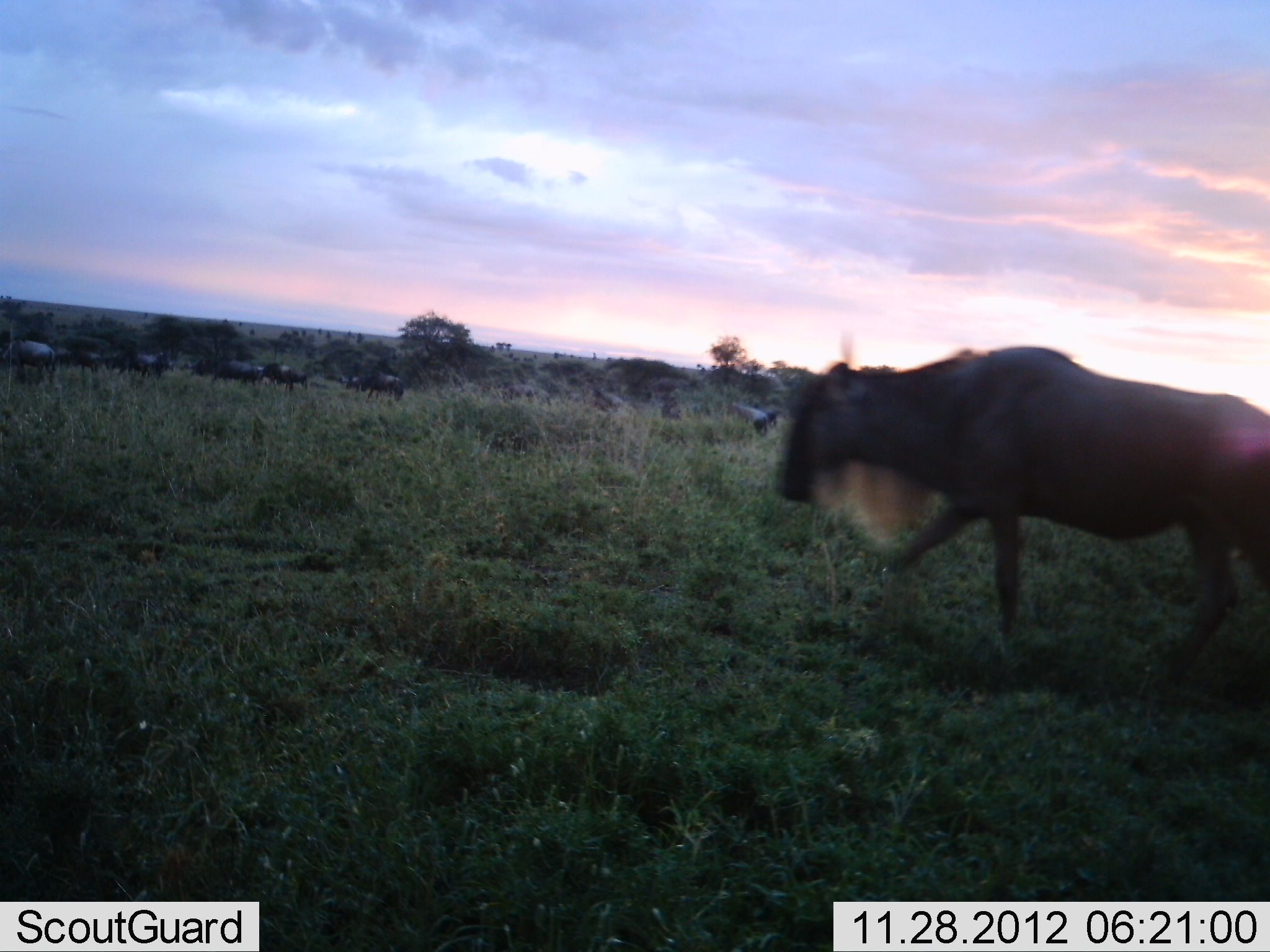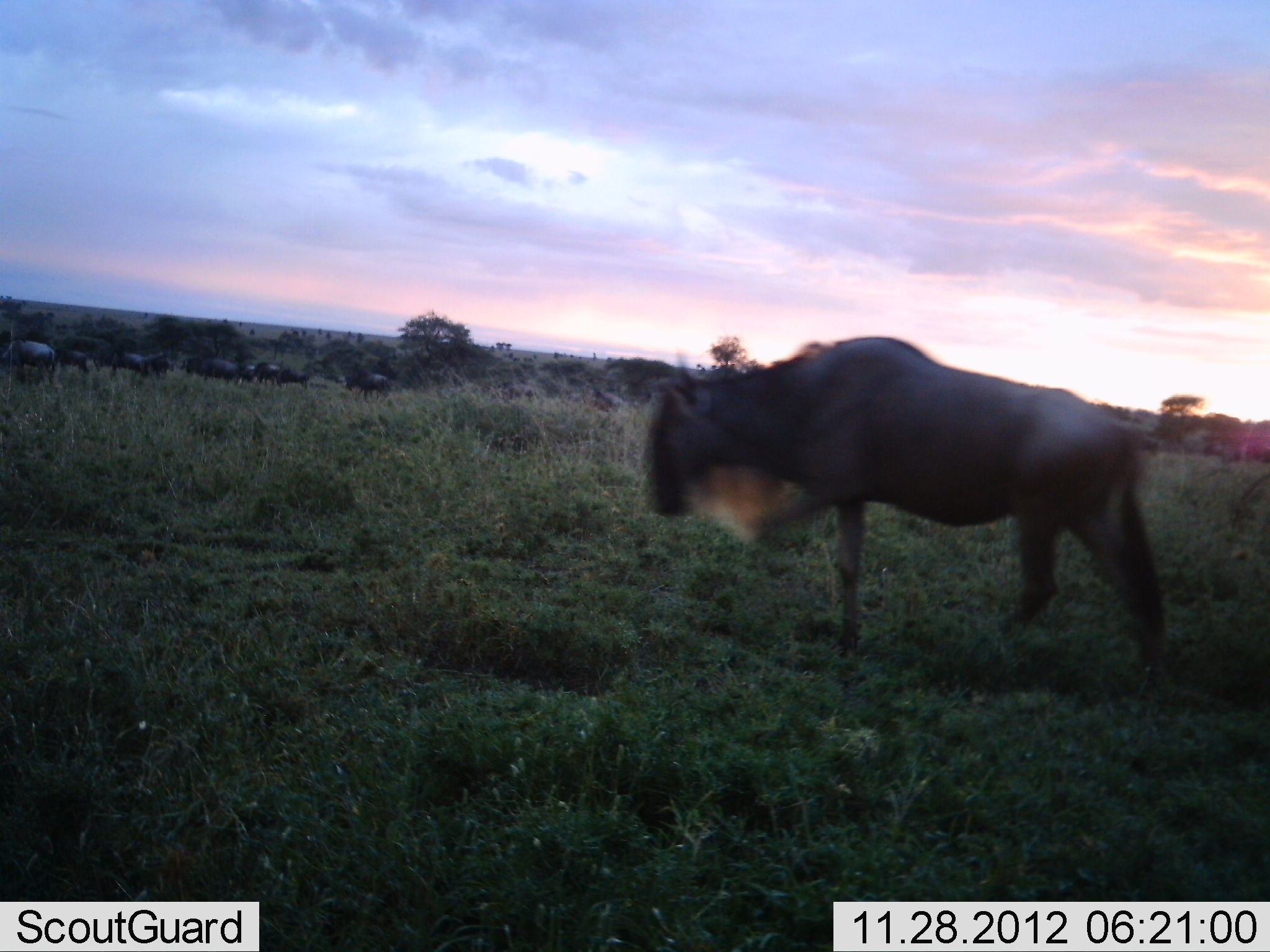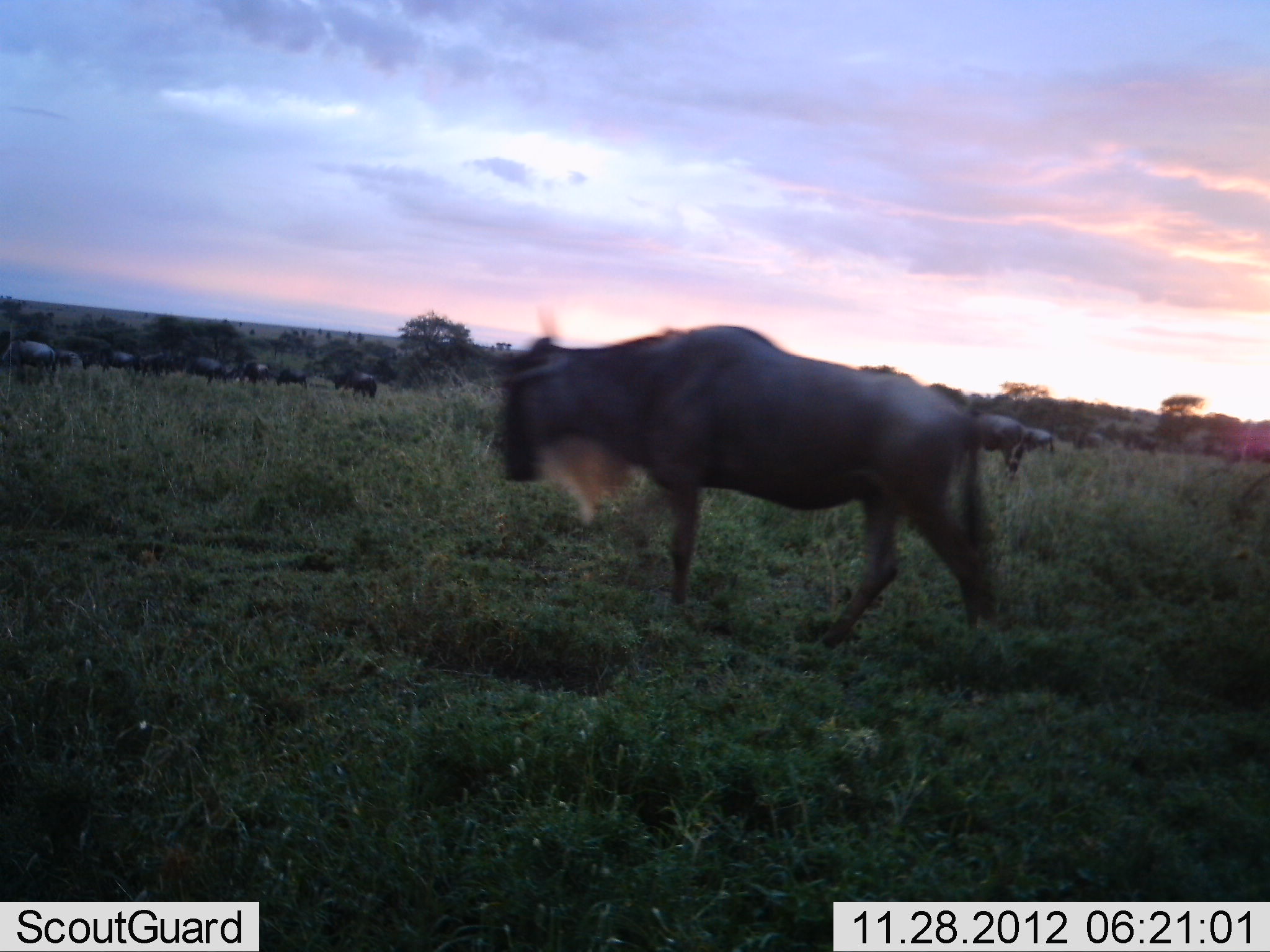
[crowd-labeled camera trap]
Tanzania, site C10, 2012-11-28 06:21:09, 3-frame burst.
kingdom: Animalia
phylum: Chordata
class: Mammalia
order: Artiodactyla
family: Bovidae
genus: Connochaetes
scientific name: Connochaetes taurinus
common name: blue wildebeest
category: wildebeest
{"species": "wildebeest (blue wildebeest) (Connochaetes taurinus)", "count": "11-50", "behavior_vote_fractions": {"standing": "10%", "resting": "0%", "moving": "100%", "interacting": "0%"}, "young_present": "0%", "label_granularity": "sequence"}